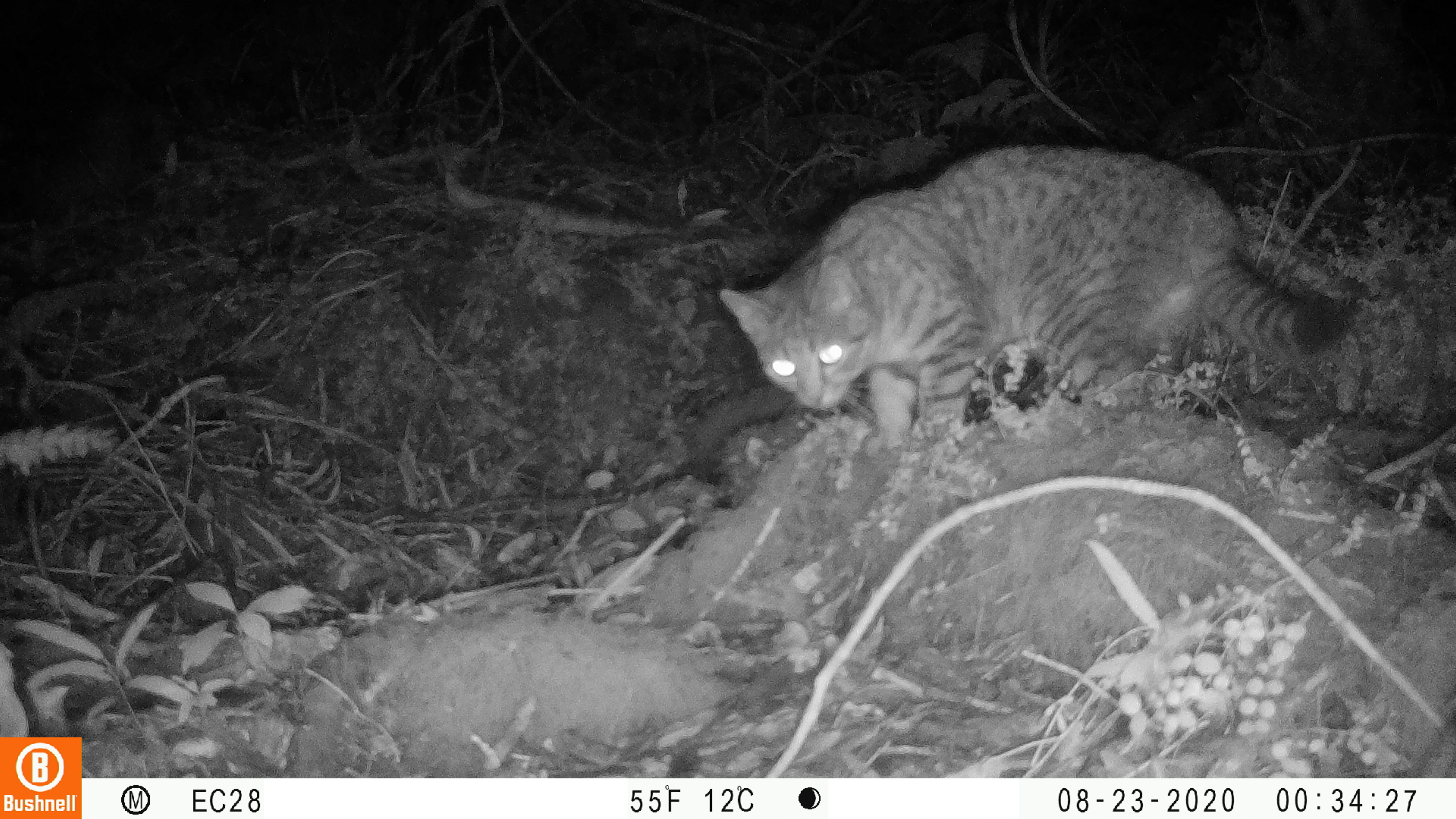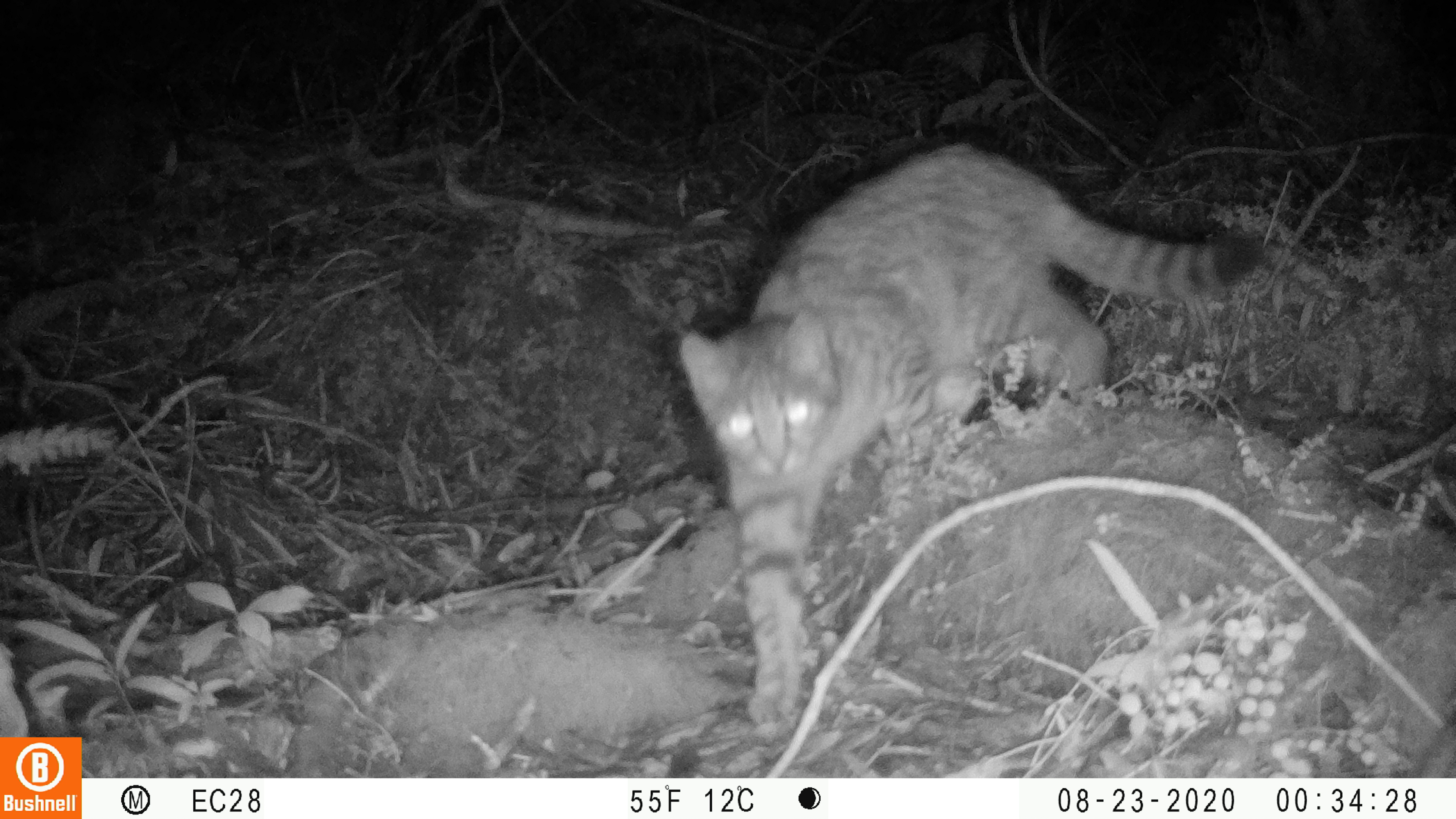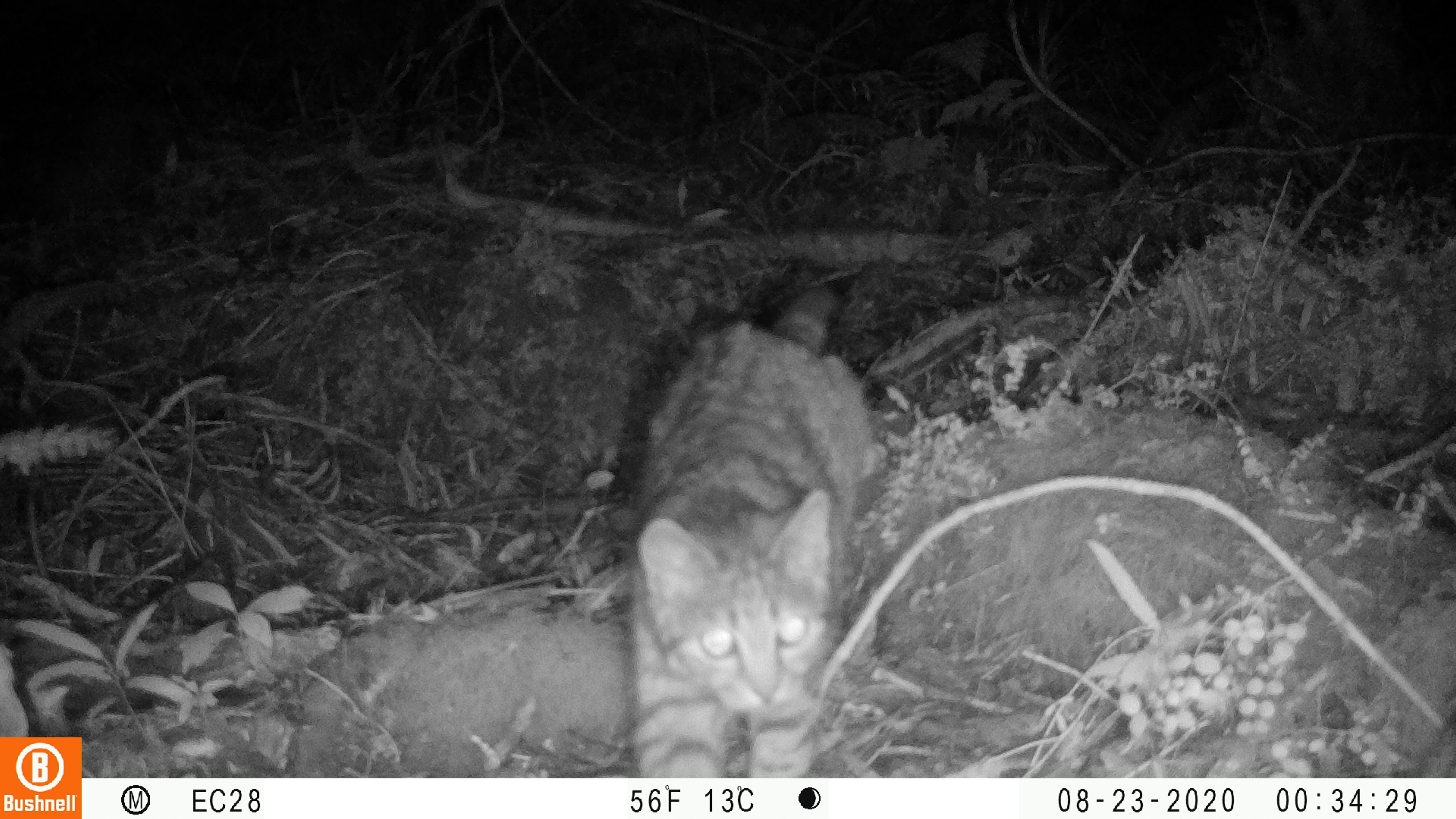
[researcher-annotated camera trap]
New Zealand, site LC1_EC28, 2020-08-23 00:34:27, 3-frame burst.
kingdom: Animalia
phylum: Chordata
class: Mammalia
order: Carnivora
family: Felidae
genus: Felis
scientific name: Felis catus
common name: domestic cat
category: cat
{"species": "cat (domestic cat) (Felis catus)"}